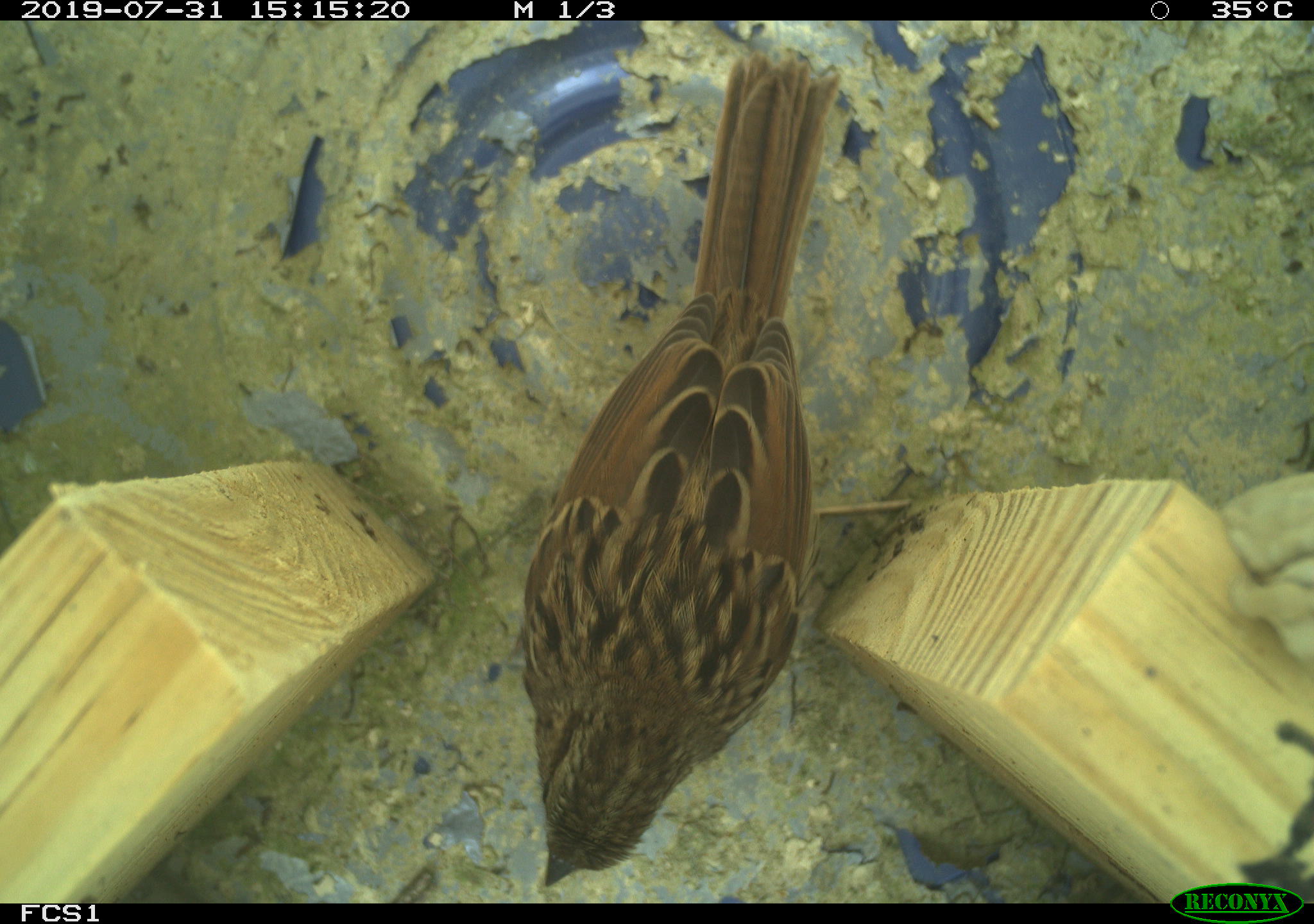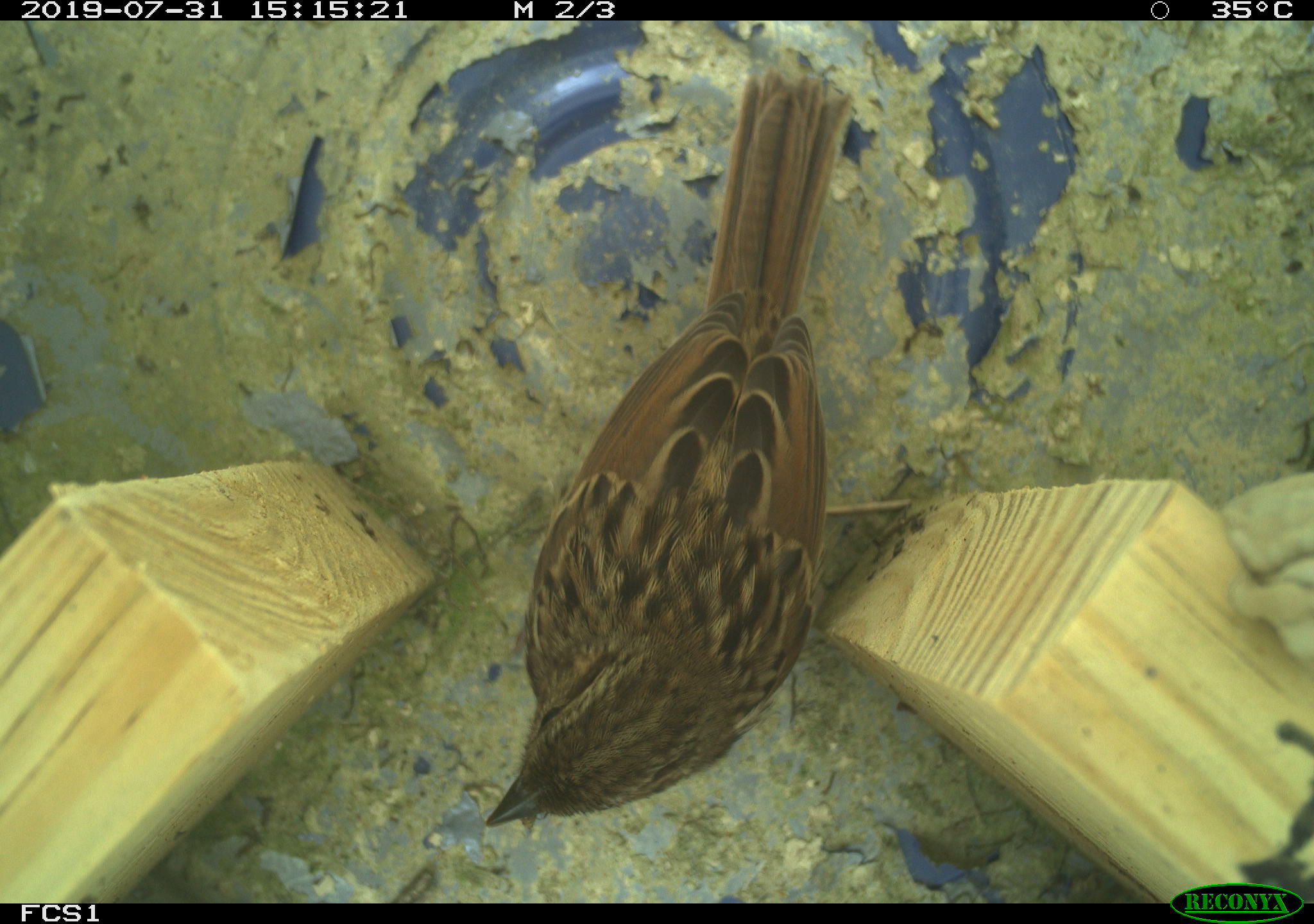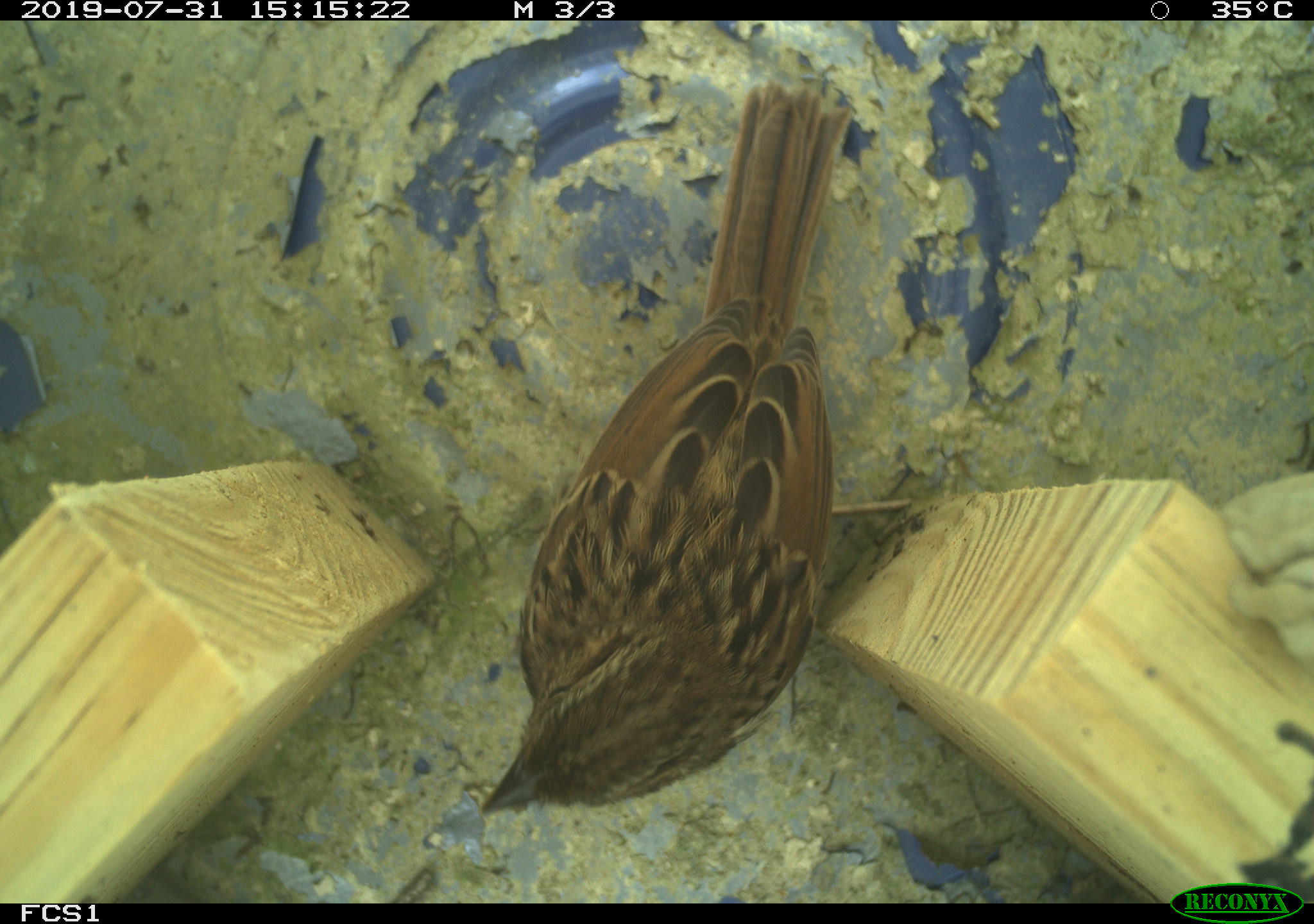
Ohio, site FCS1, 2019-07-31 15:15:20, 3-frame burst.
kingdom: Animalia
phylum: Chordata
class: Aves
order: Passeriformes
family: Passerellidae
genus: Melospiza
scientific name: Melospiza melodia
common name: song sparrow